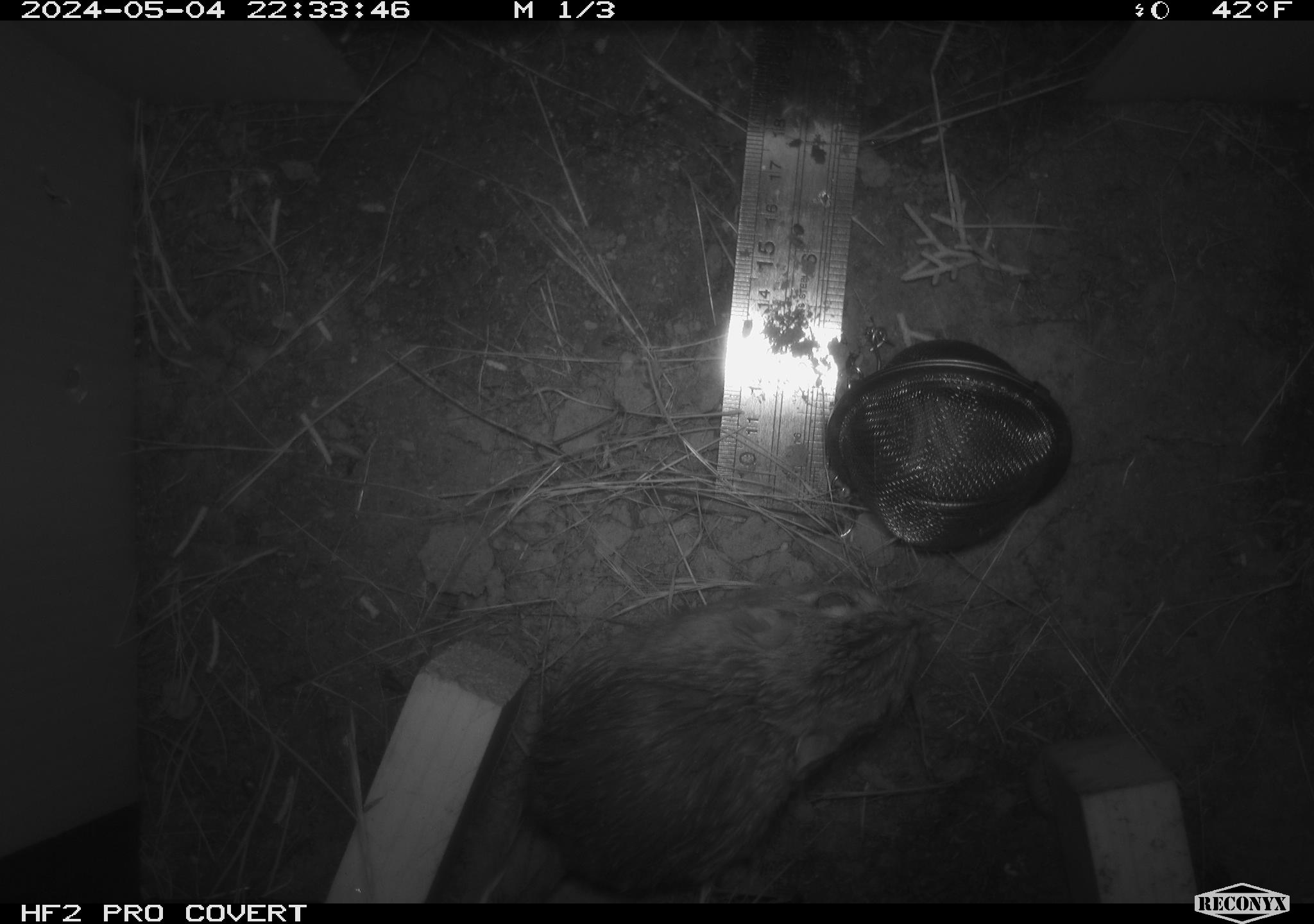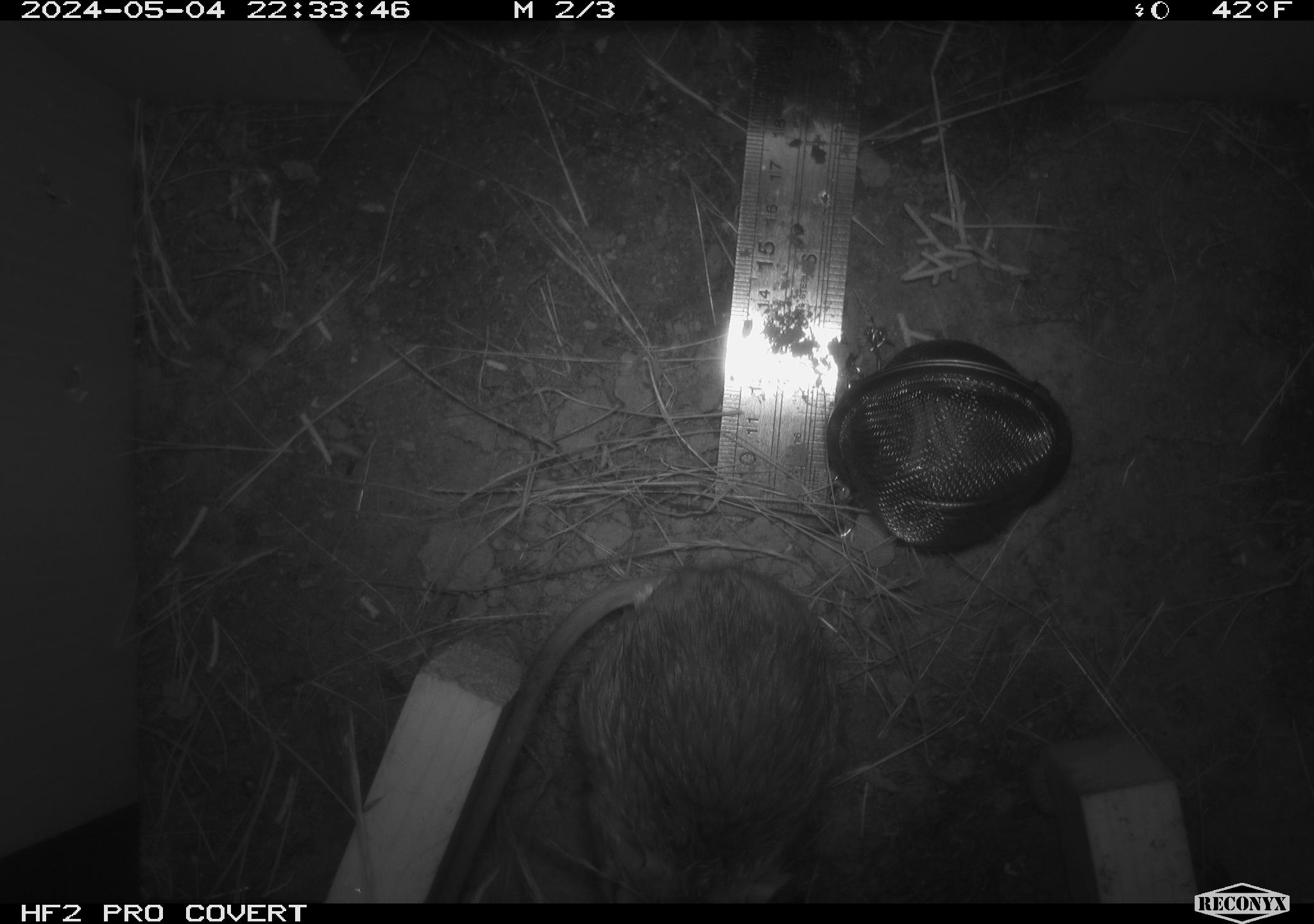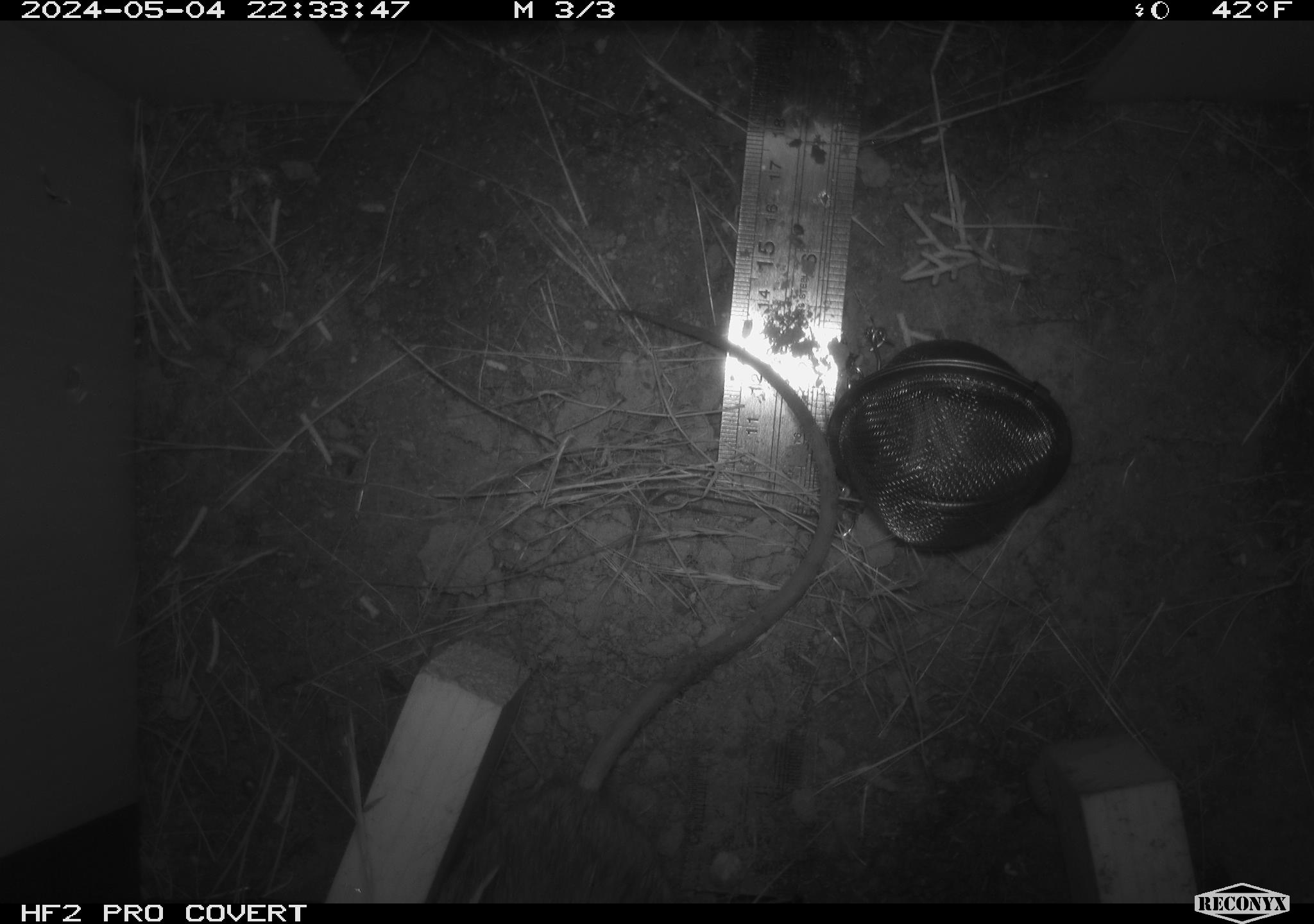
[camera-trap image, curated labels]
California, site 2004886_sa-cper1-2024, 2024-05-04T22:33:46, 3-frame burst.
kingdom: Animalia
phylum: Chordata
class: Mammalia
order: Rodentia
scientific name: Rodentia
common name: rodent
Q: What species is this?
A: Rodent (Rodentia).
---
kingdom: Animalia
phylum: Chordata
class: Mammalia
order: Rodentia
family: Heteromyidae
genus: Dipodomys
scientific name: Dipodomys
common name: kangaroo rats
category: dipodomys species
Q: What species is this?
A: Dipodomys species (kangaroo rats) (Dipodomys).